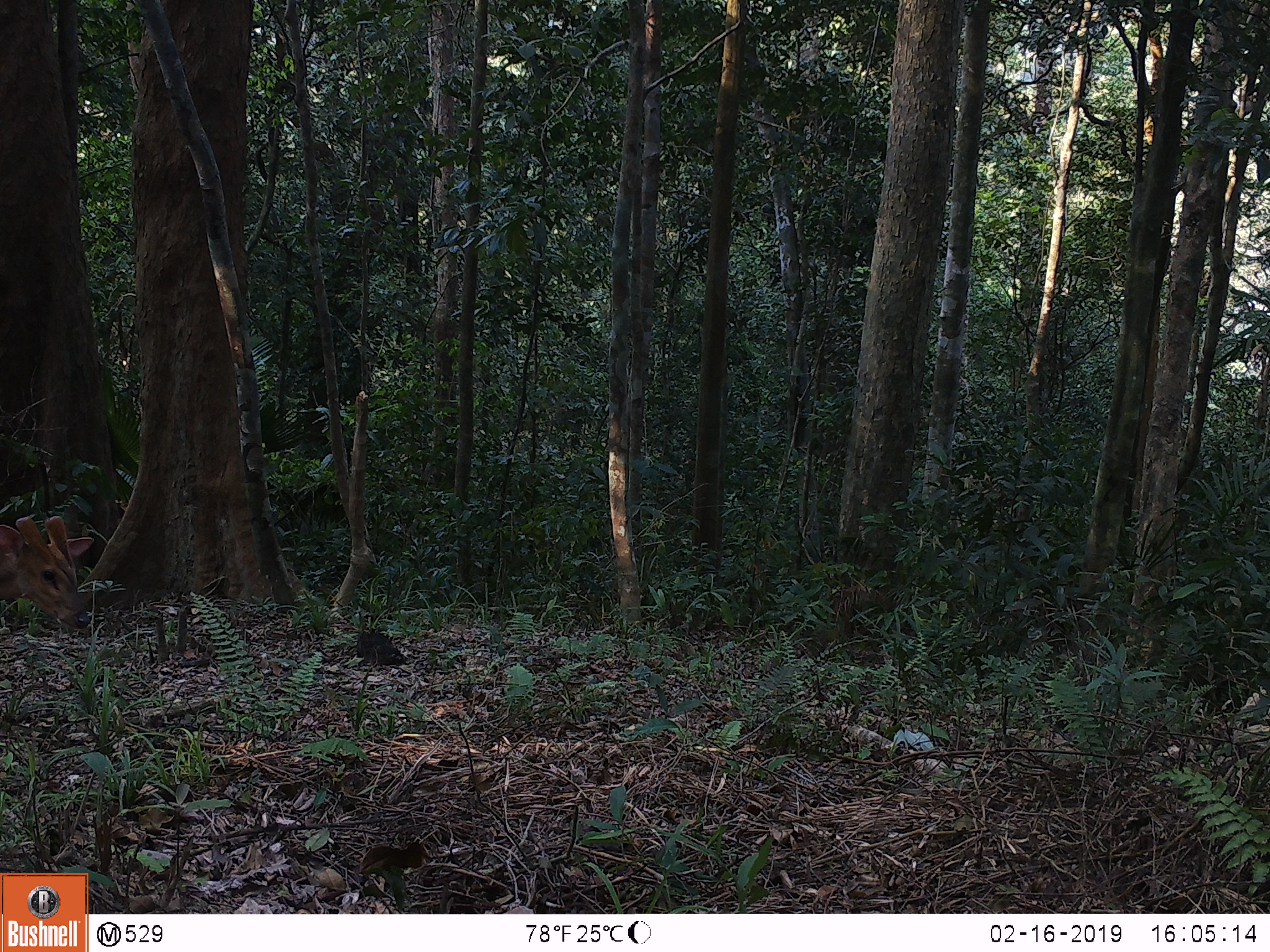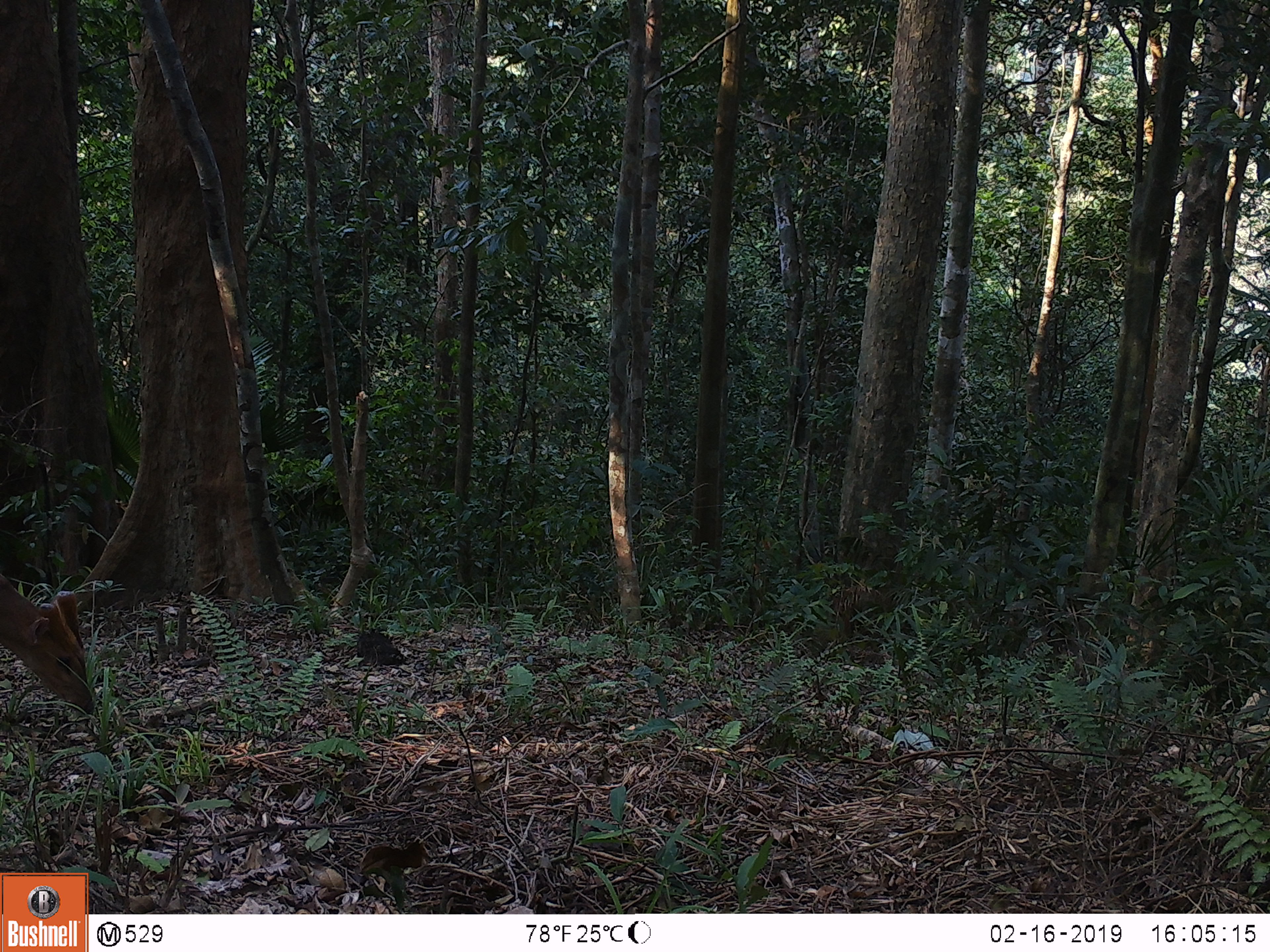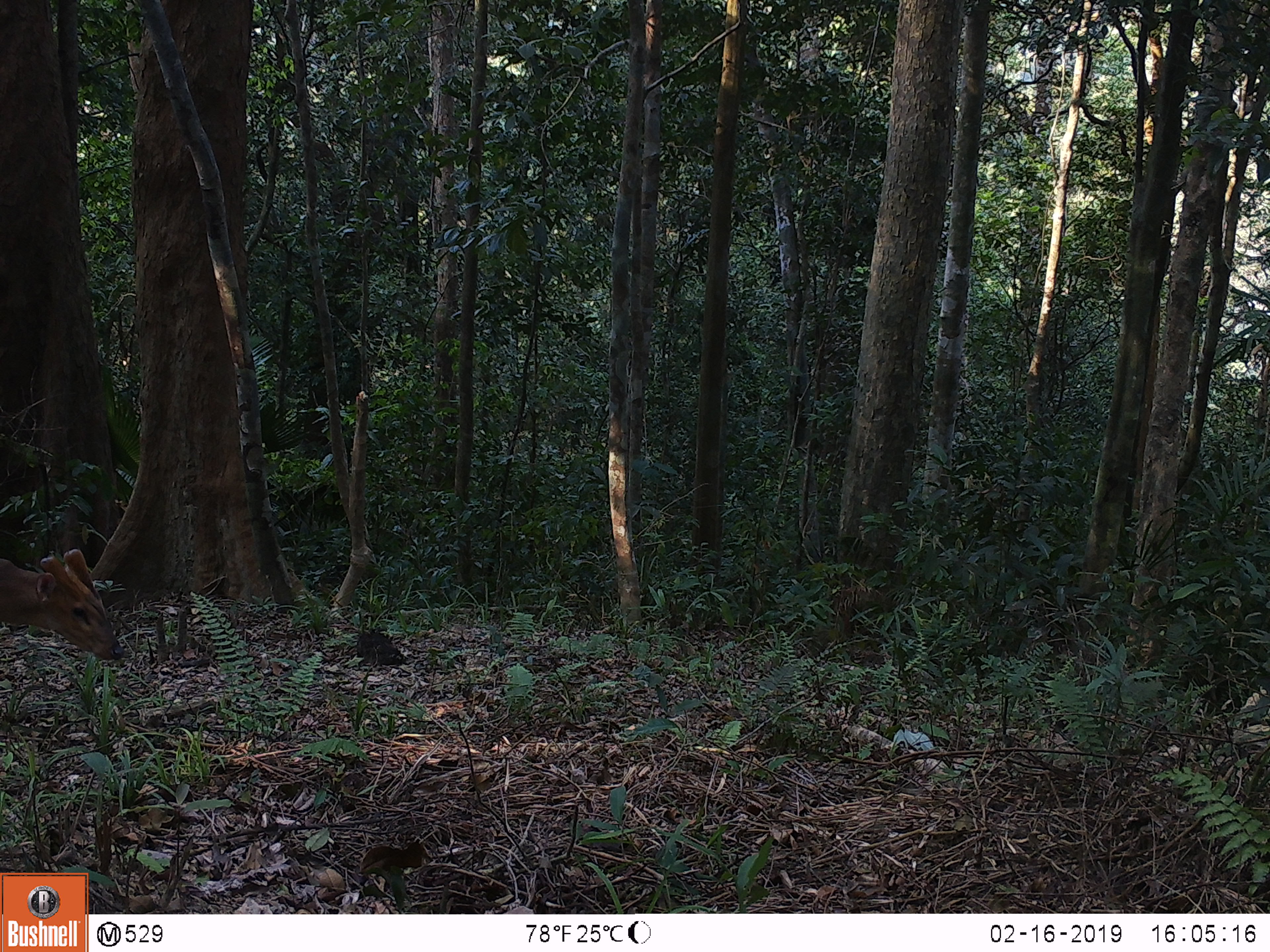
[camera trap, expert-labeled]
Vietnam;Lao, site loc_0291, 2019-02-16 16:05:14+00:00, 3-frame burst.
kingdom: Animalia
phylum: Chordata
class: Mammalia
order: Artiodactyla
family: Cervidae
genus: Muntiacus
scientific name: Muntiacus vuquangensis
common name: large-antlered muntjac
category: large antlered muntjac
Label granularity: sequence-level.